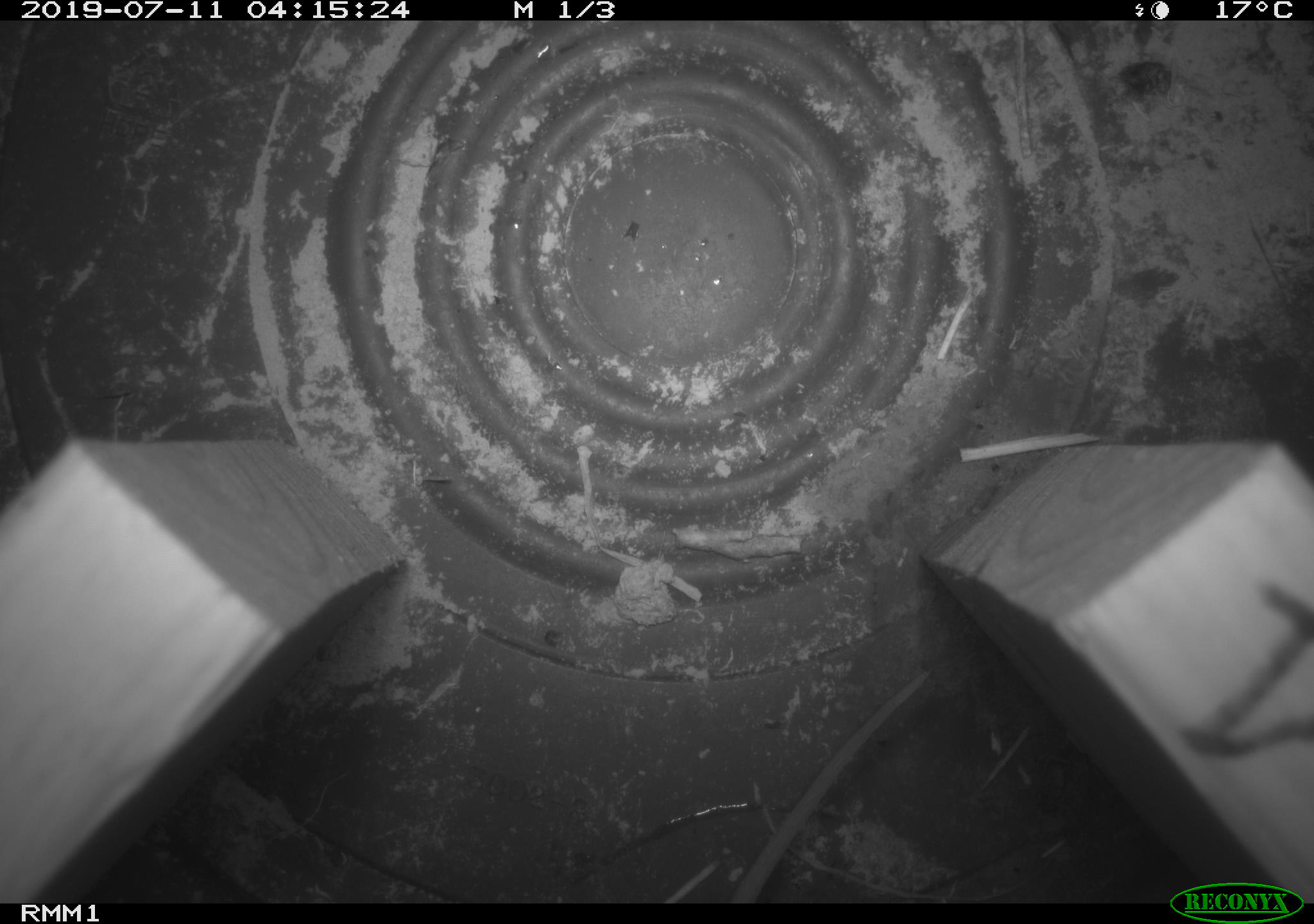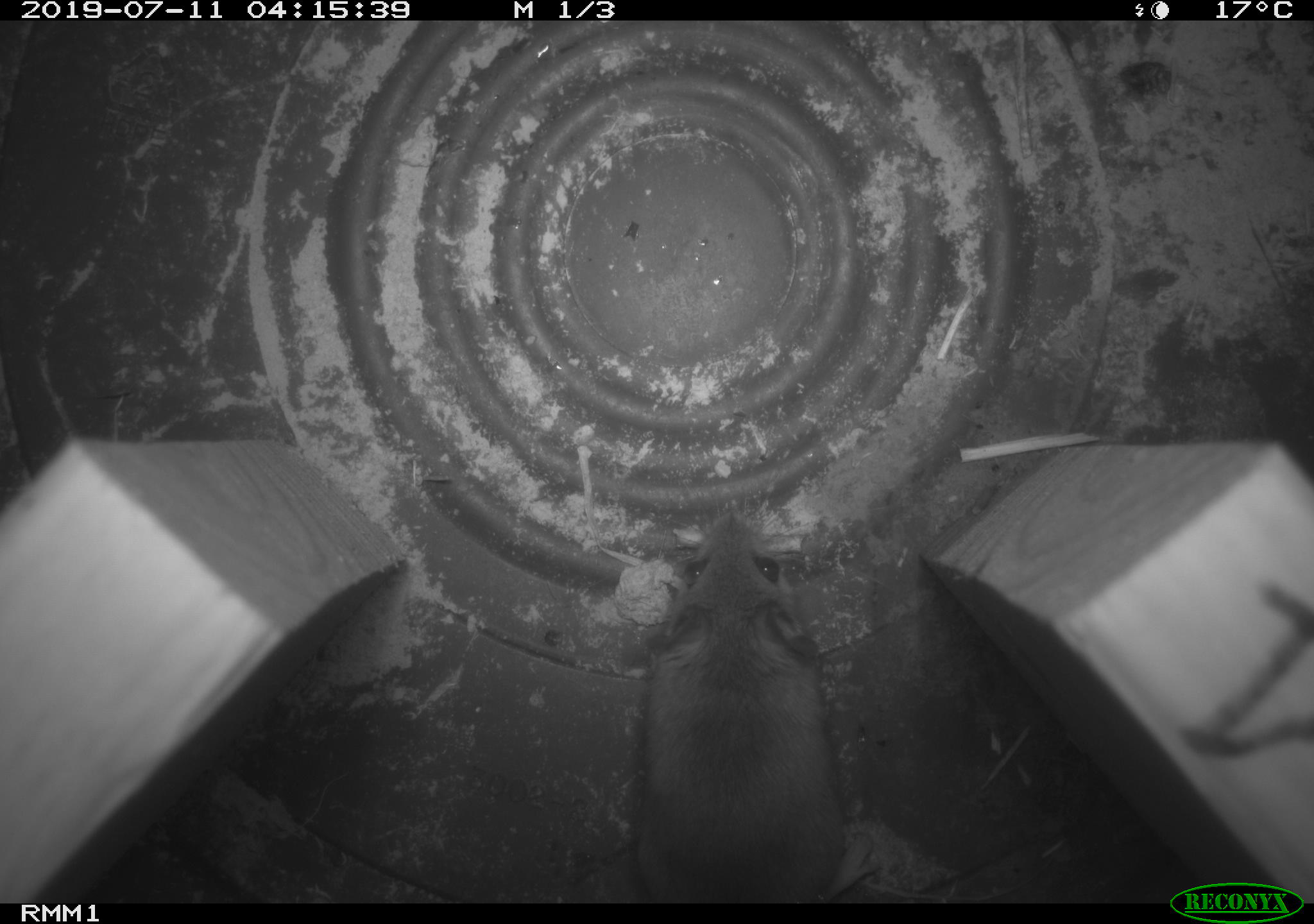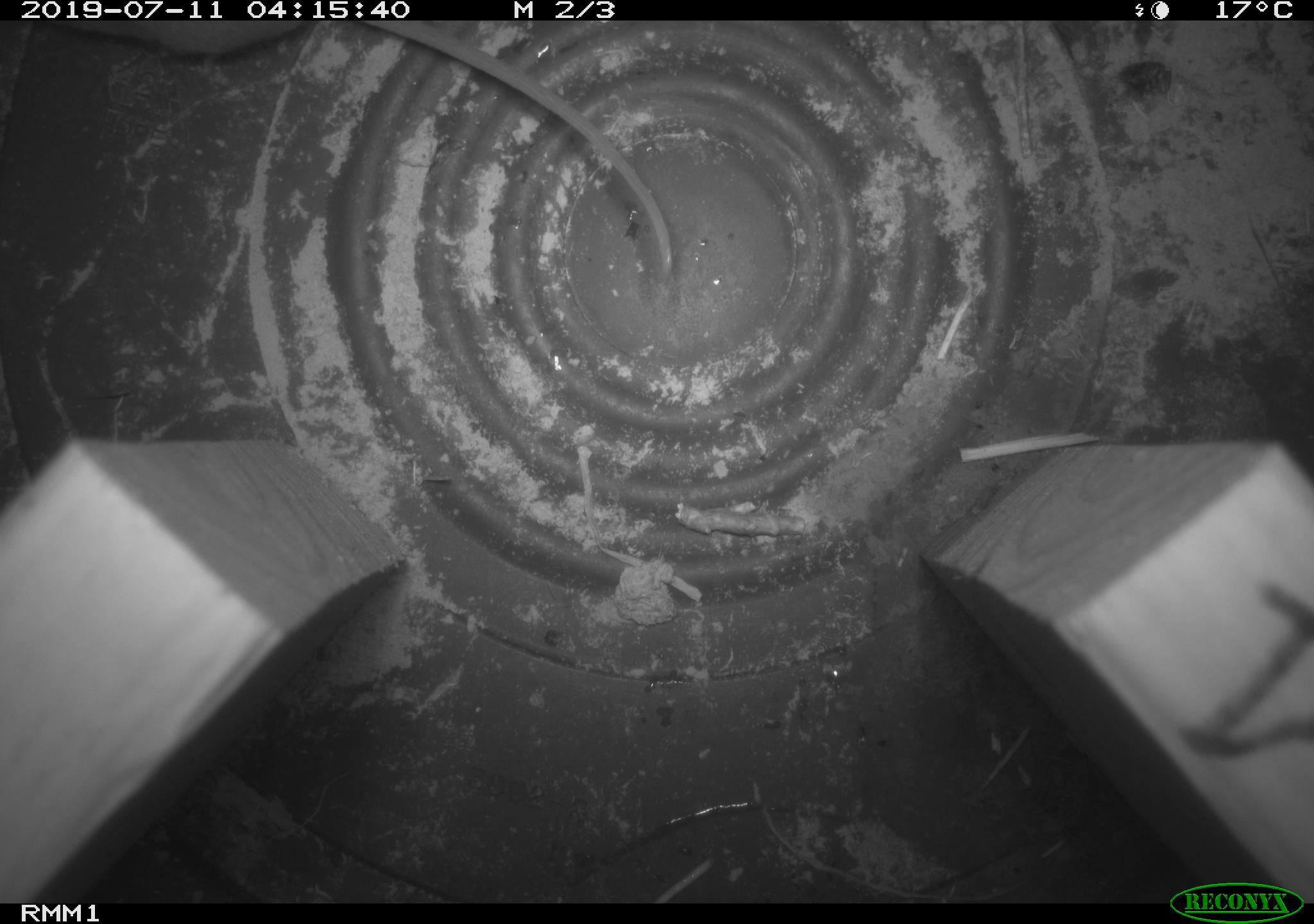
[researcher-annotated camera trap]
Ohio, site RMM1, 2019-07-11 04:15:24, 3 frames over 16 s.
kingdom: Animalia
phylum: Chordata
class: Mammalia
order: Rodentia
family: Cricetidae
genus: Peromyscus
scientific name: Peromyscus leucopus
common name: white-footed mouse